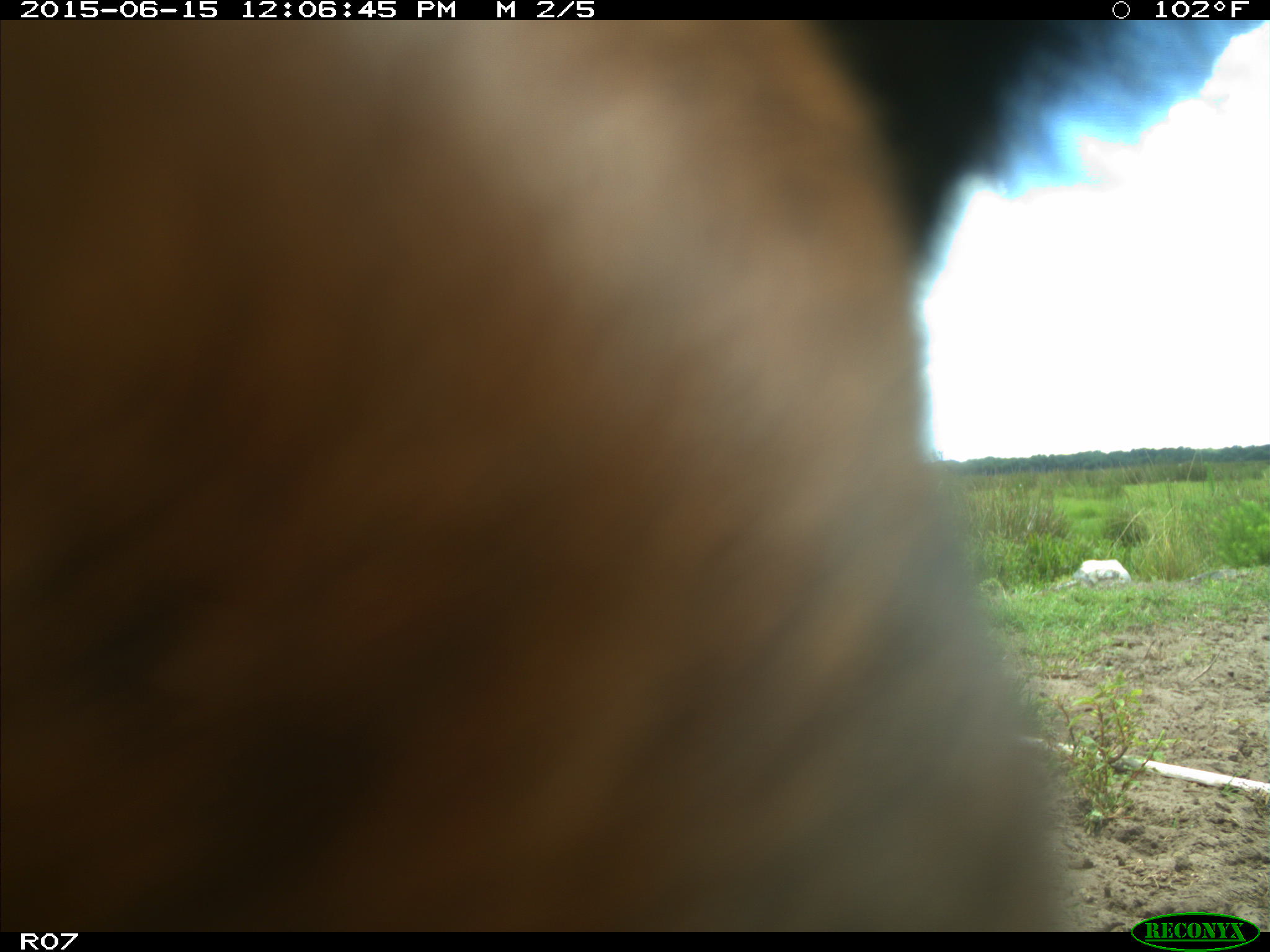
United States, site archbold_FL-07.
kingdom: Animalia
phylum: Chordata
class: Mammalia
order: Artiodactyla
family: Bovidae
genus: Bos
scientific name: Bos taurus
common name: domestic cow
Bos taurus (domestic cow).